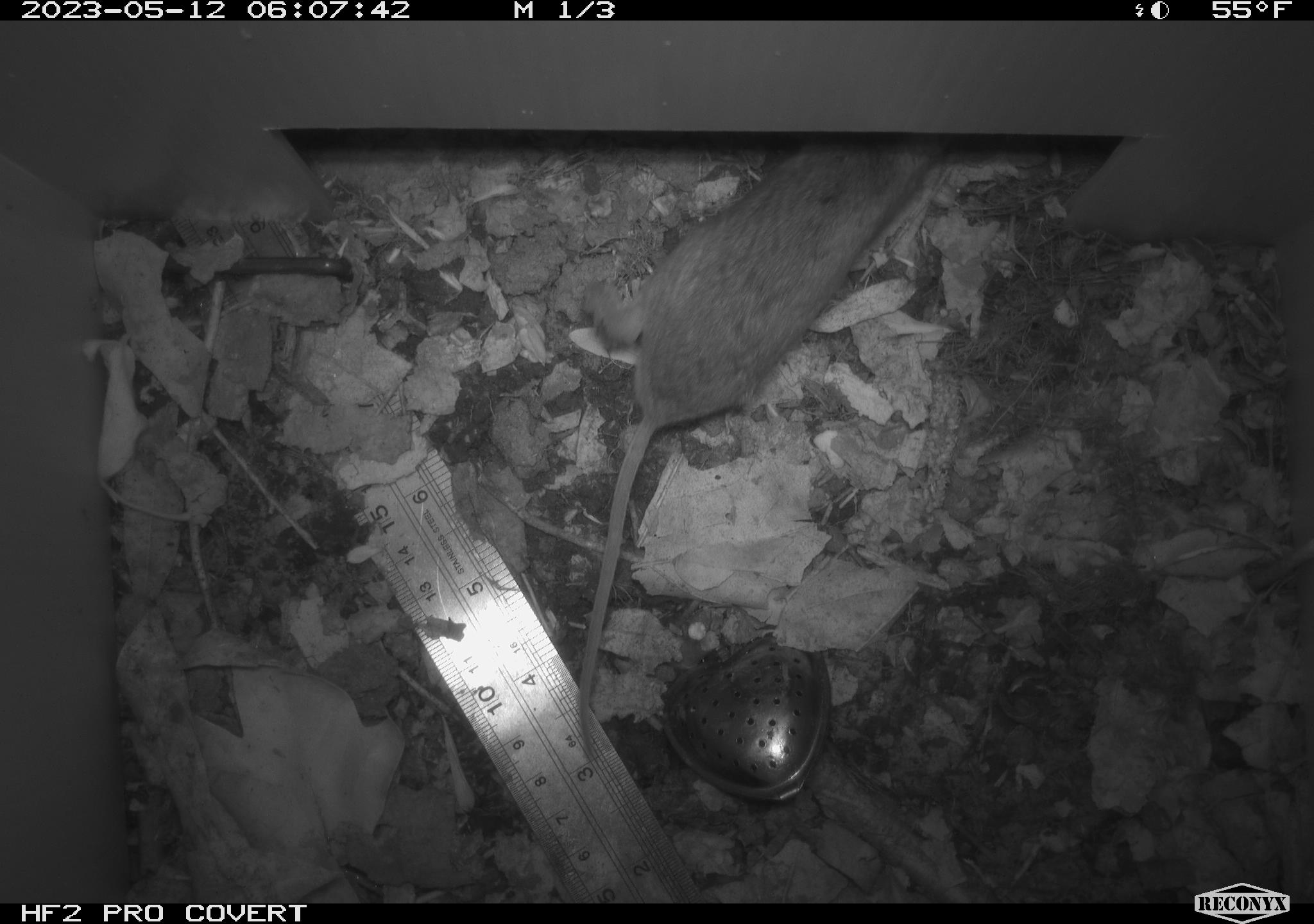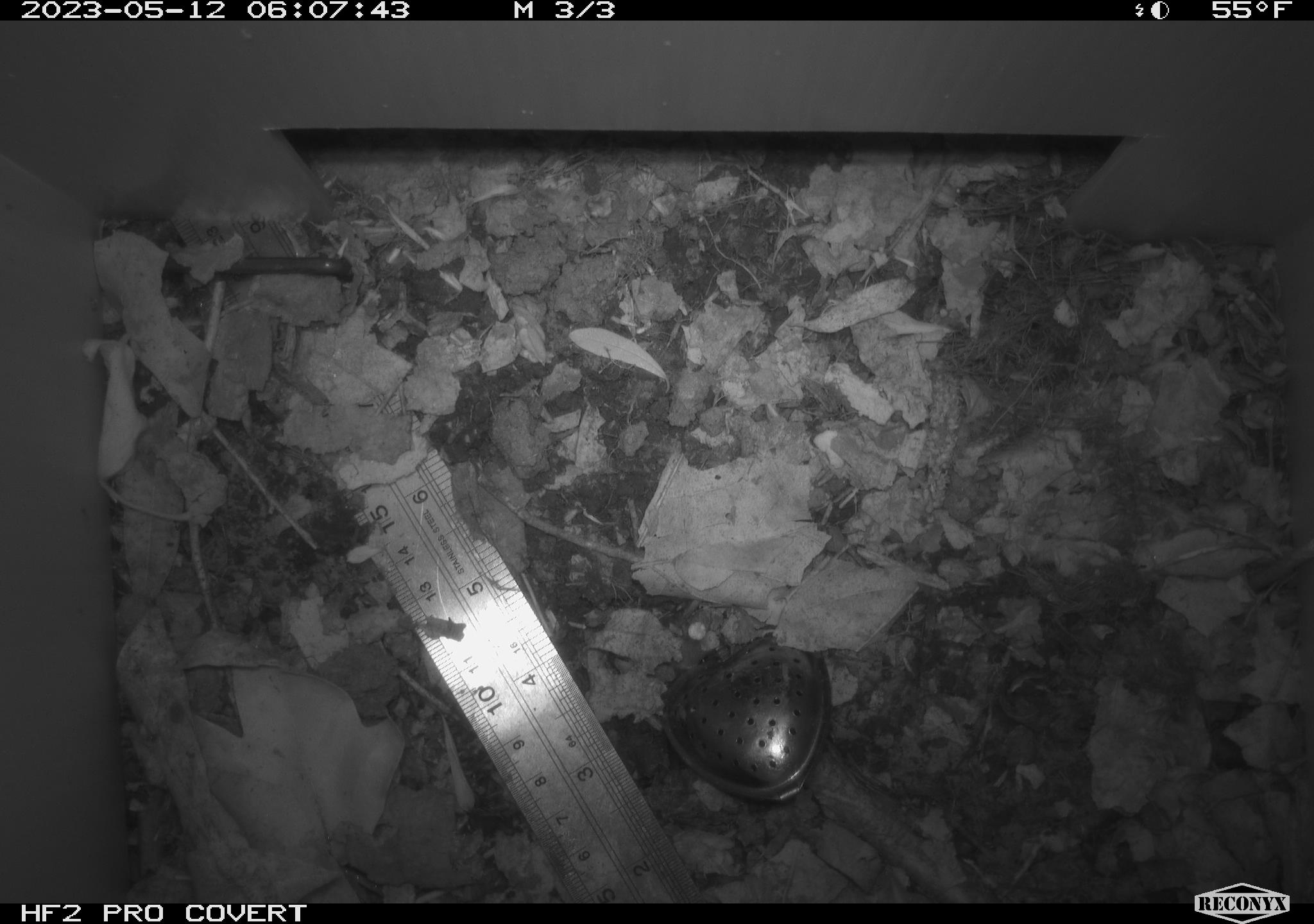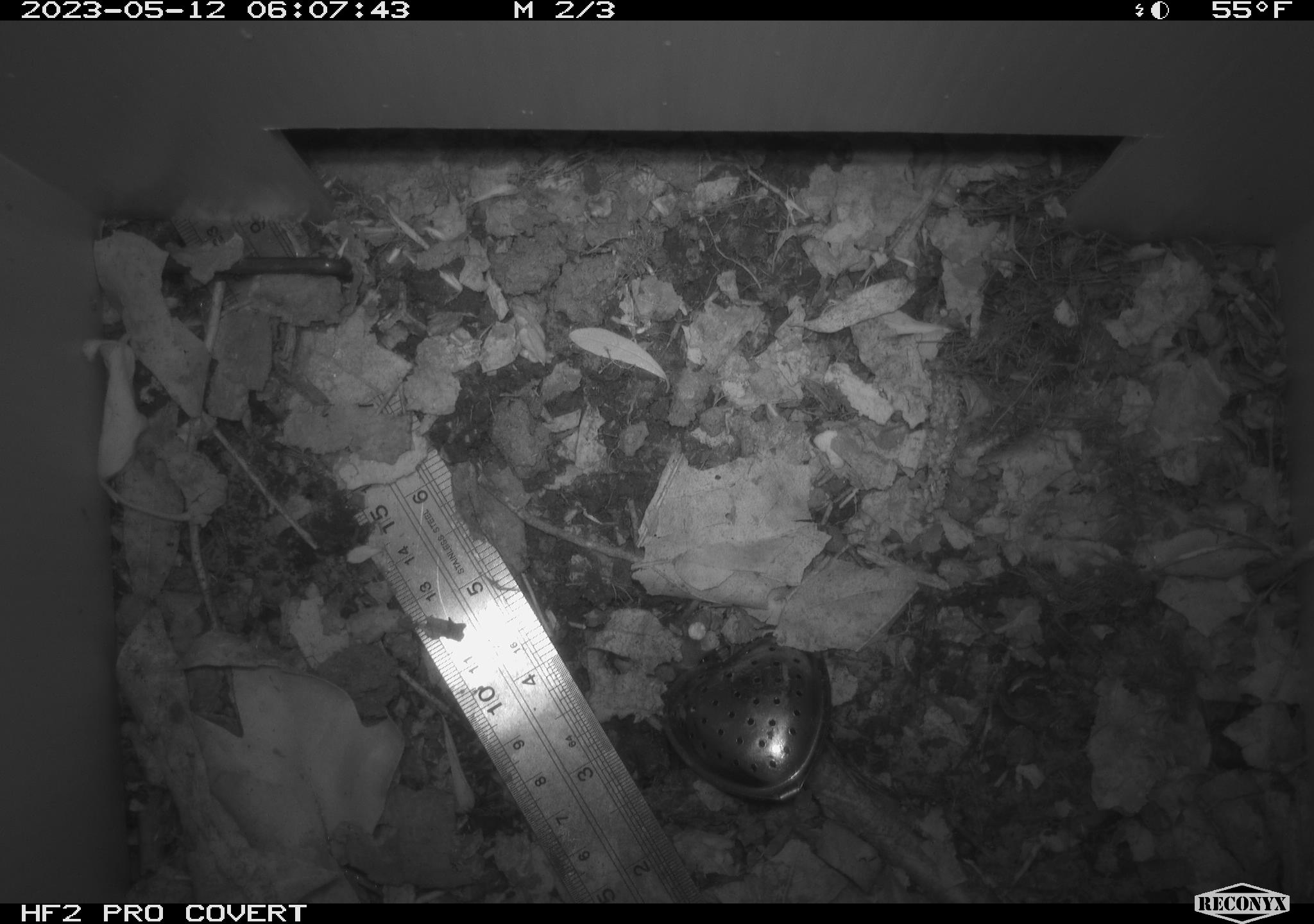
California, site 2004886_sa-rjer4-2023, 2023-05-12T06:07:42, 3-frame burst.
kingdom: Animalia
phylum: Chordata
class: Mammalia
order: Rodentia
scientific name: Rodentia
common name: mouse species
Mouse species (Rodentia).